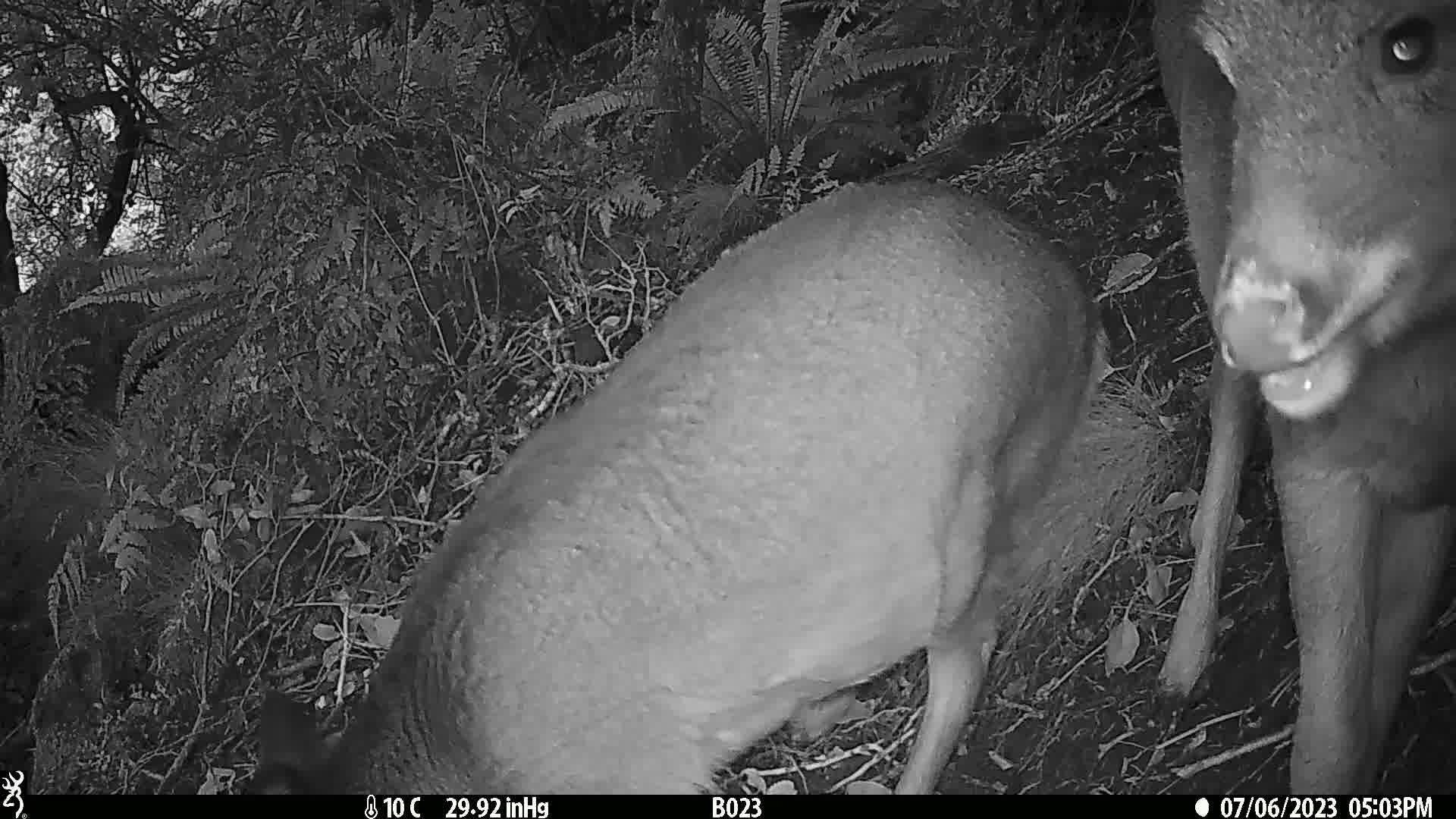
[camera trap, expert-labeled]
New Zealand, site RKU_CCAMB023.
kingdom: Animalia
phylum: Chordata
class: Mammalia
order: Artiodactyla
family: Cervidae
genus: Odocoileus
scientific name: Odocoileus virginianus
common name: white-tailed deer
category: white tailed deer